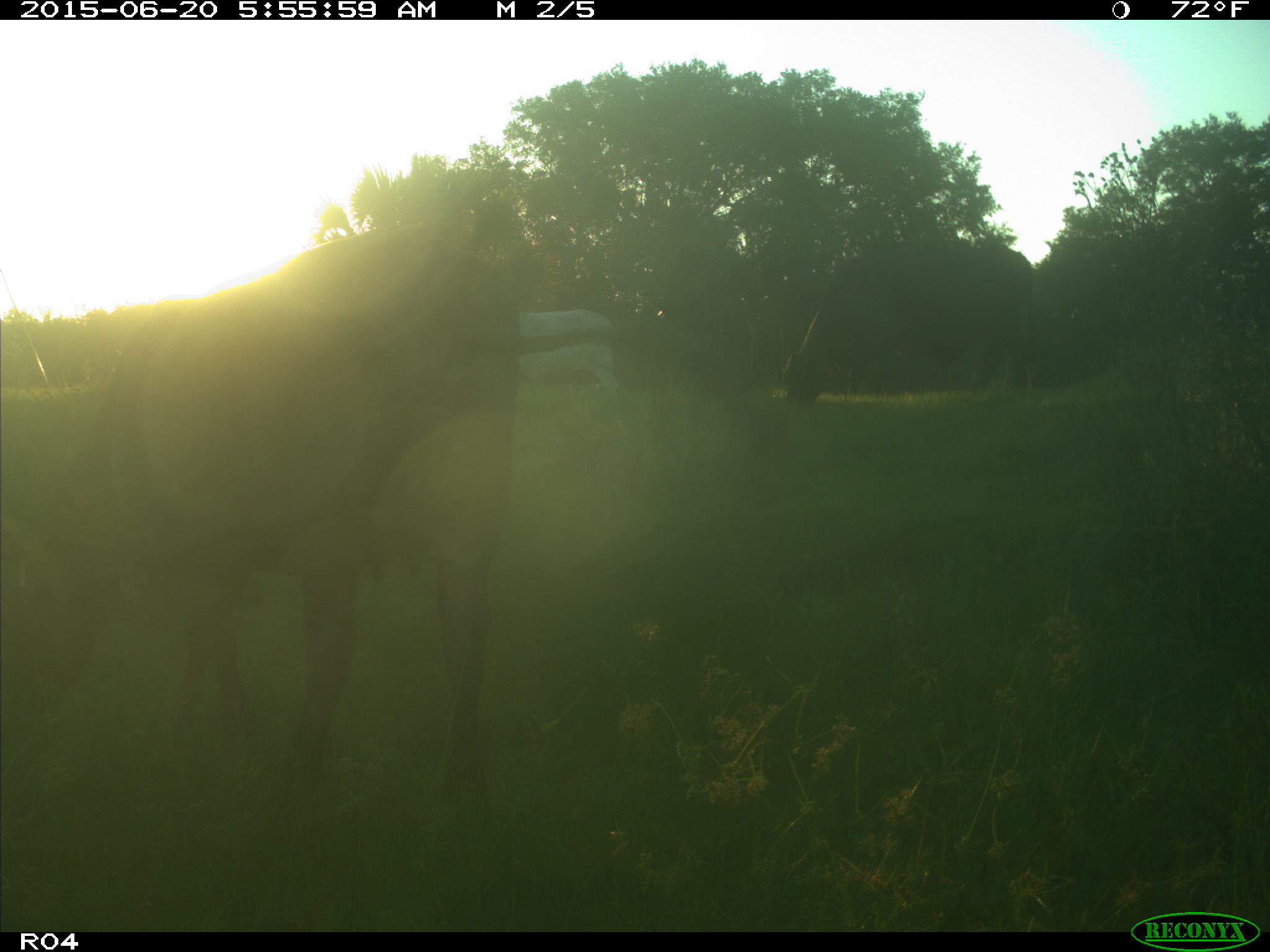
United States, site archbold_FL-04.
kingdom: Animalia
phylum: Chordata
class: Mammalia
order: Artiodactyla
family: Bovidae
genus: Bos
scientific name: Bos taurus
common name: domestic cow